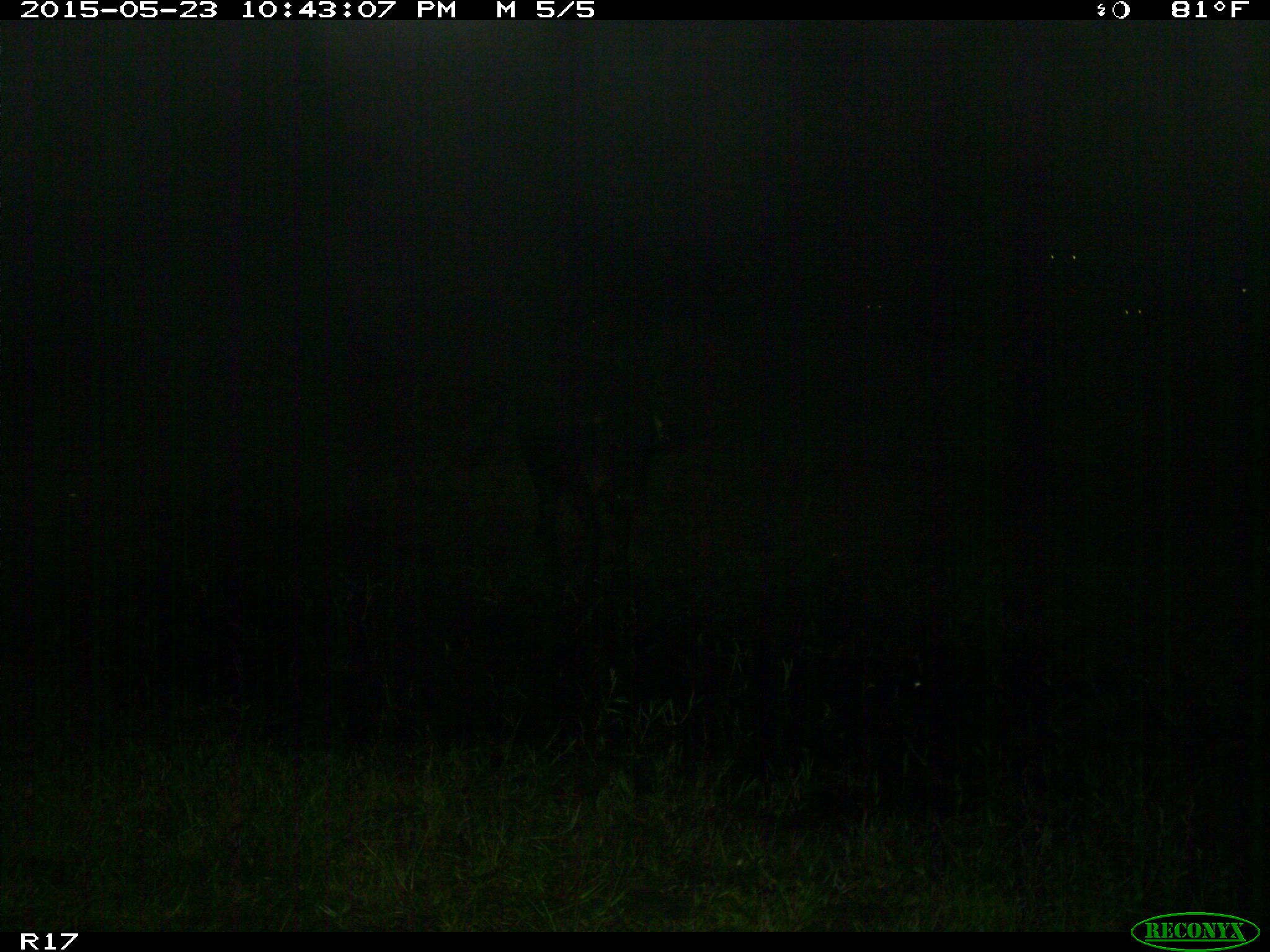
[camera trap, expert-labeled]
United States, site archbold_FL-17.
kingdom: Animalia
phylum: Chordata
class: Mammalia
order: Artiodactyla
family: Bovidae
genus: Bos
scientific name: Bos taurus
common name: domestic cow